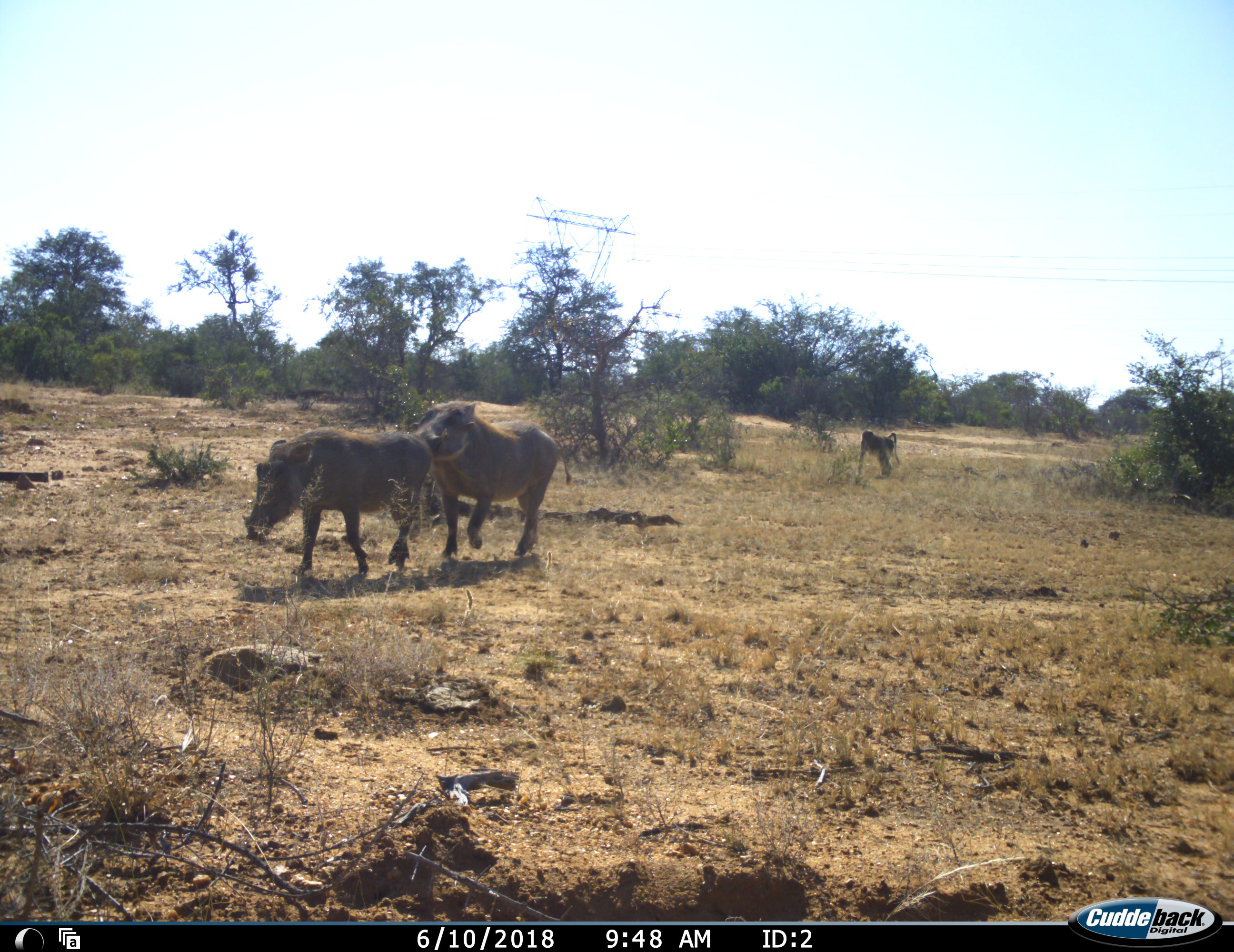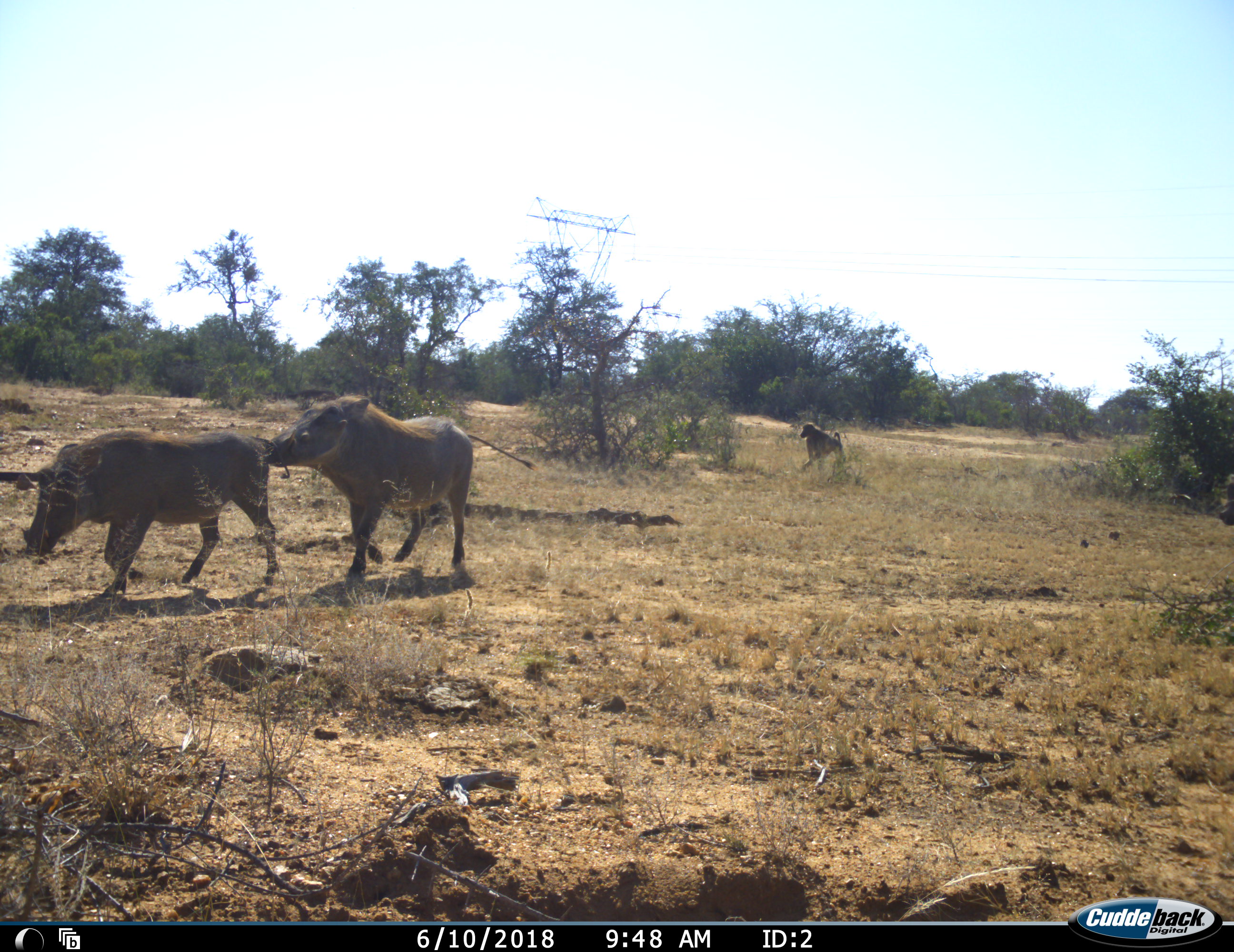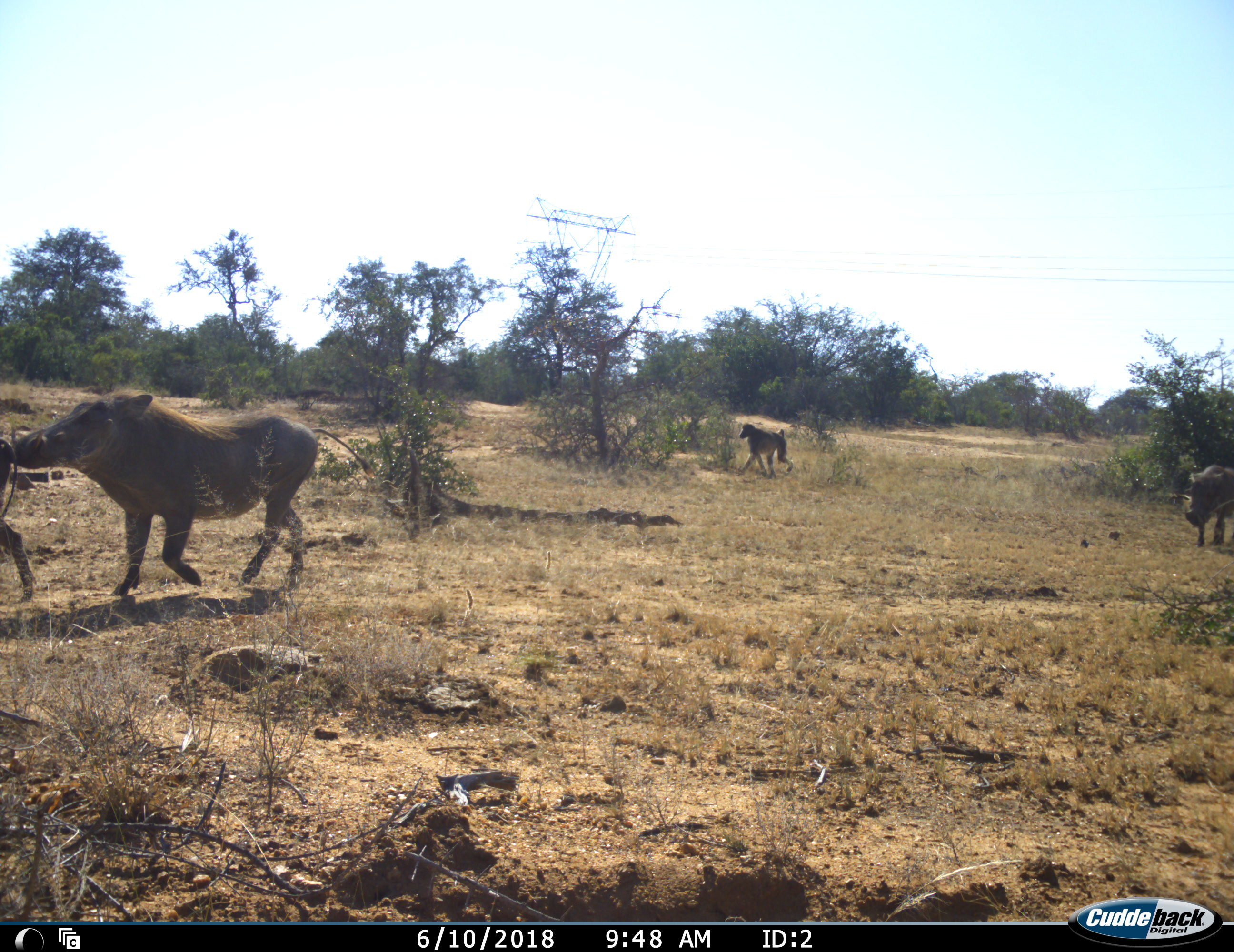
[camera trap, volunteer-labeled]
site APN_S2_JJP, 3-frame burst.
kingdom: Animalia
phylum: Chordata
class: Mammalia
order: Primates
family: Cercopithecidae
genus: Papio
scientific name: Papio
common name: baboon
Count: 1.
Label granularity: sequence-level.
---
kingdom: Animalia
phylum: Chordata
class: Mammalia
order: Artiodactyla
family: Suidae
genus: Phacochoerus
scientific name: Phacochoerus africanus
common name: warthog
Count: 3.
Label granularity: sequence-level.